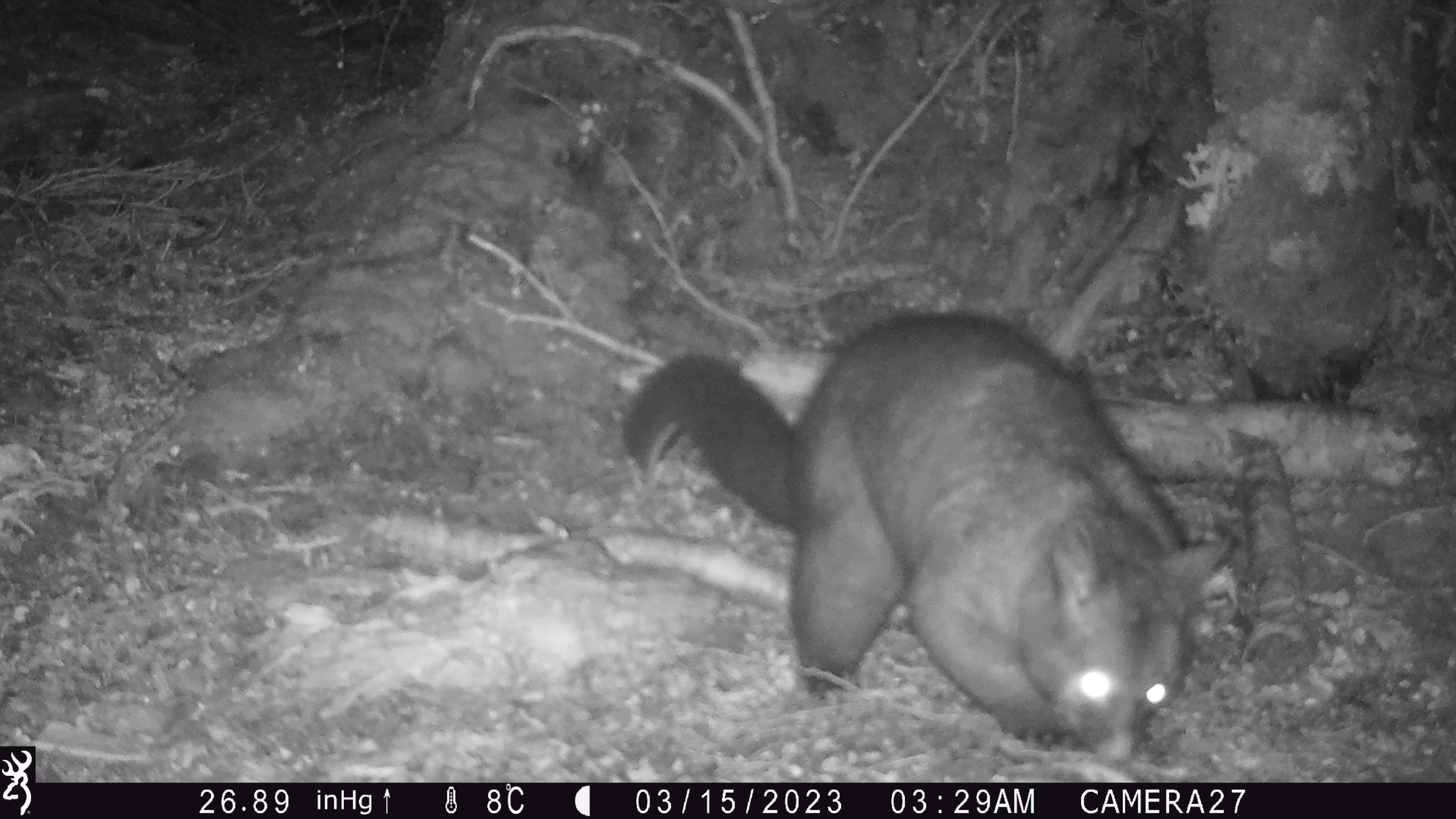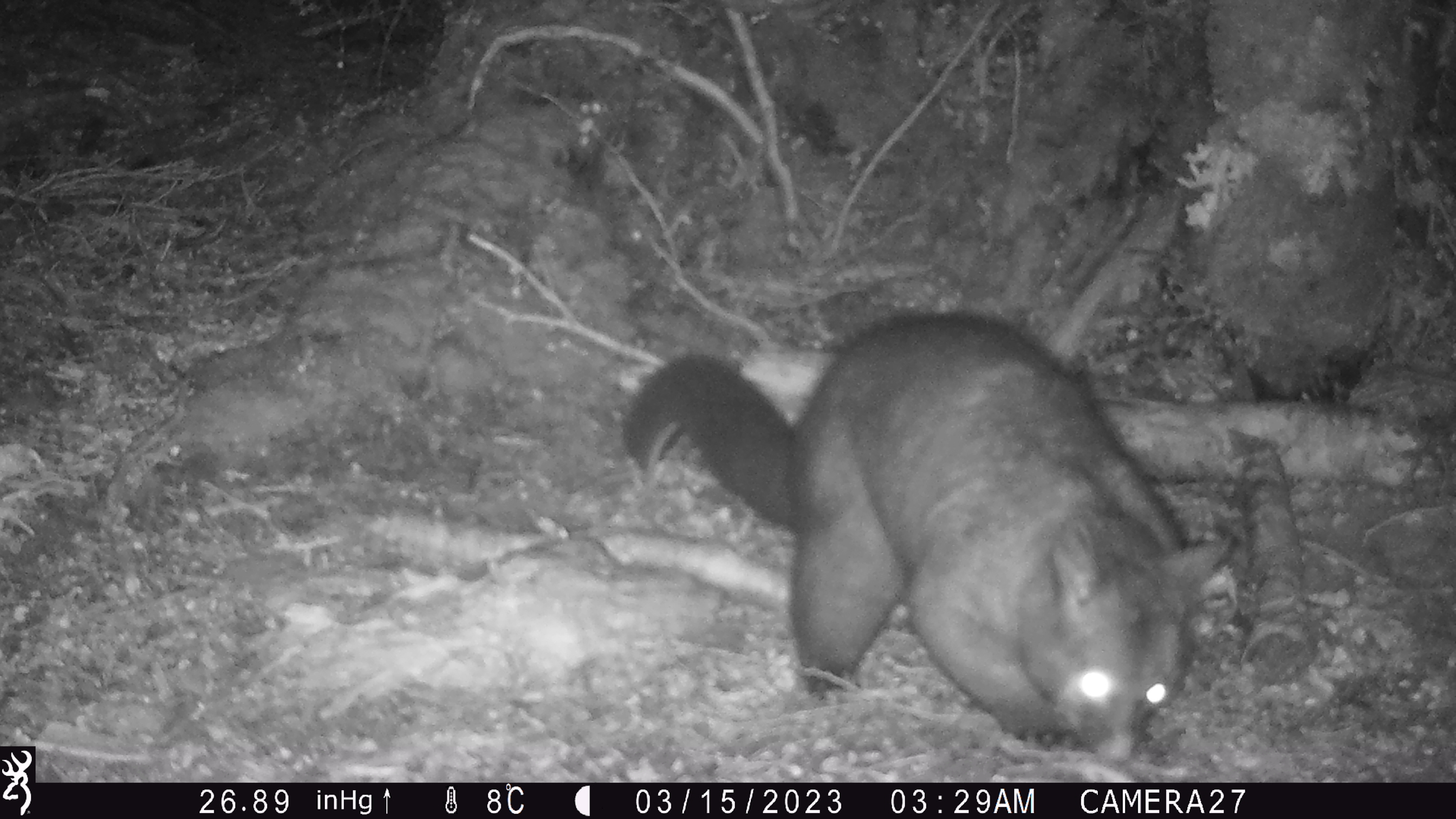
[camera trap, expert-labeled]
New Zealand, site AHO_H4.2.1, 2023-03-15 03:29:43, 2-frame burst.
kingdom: Animalia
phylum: Chordata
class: Mammalia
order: Diprotodontia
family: Phalangeridae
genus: Trichosurus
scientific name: Trichosurus vulpecula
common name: common brushtail possum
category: possum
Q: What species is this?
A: Possum (common brushtail possum) (Trichosurus vulpecula).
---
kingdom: Animalia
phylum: Chordata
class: Mammalia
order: Carnivora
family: Mustelidae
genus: Mustela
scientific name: Mustela erminea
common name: stoat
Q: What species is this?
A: Stoat (Mustela erminea).